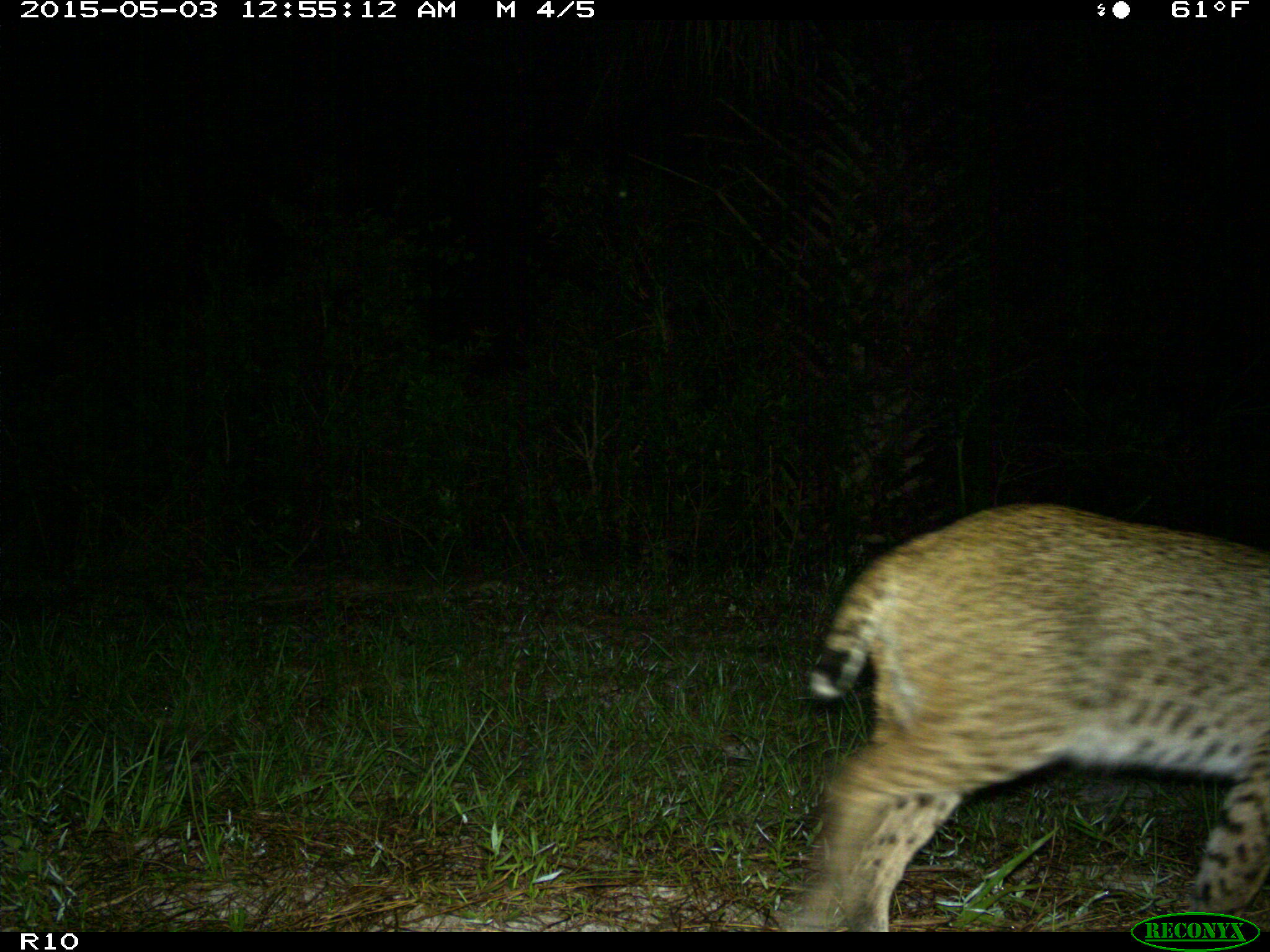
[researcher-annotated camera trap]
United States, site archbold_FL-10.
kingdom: Animalia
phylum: Chordata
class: Mammalia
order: Carnivora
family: Felidae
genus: Lynx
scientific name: Lynx rufus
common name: bobcat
Lynx rufus (bobcat).